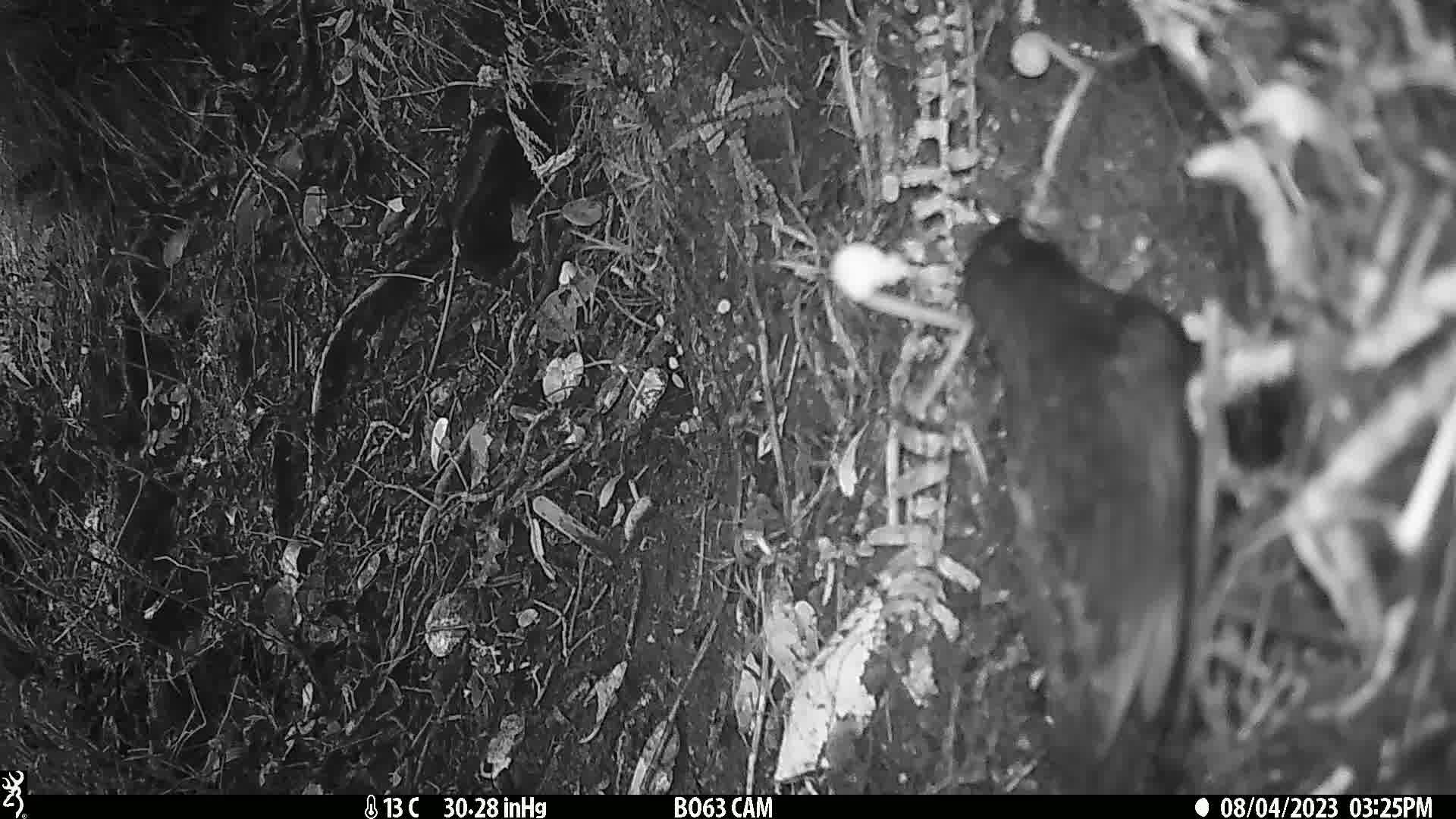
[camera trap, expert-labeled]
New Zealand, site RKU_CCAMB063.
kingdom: Animalia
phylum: Chordata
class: Aves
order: Passeriformes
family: Turdidae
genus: Turdus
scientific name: Turdus merula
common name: eurasian blackbird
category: blackbird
Blackbird (eurasian blackbird) (Turdus merula).